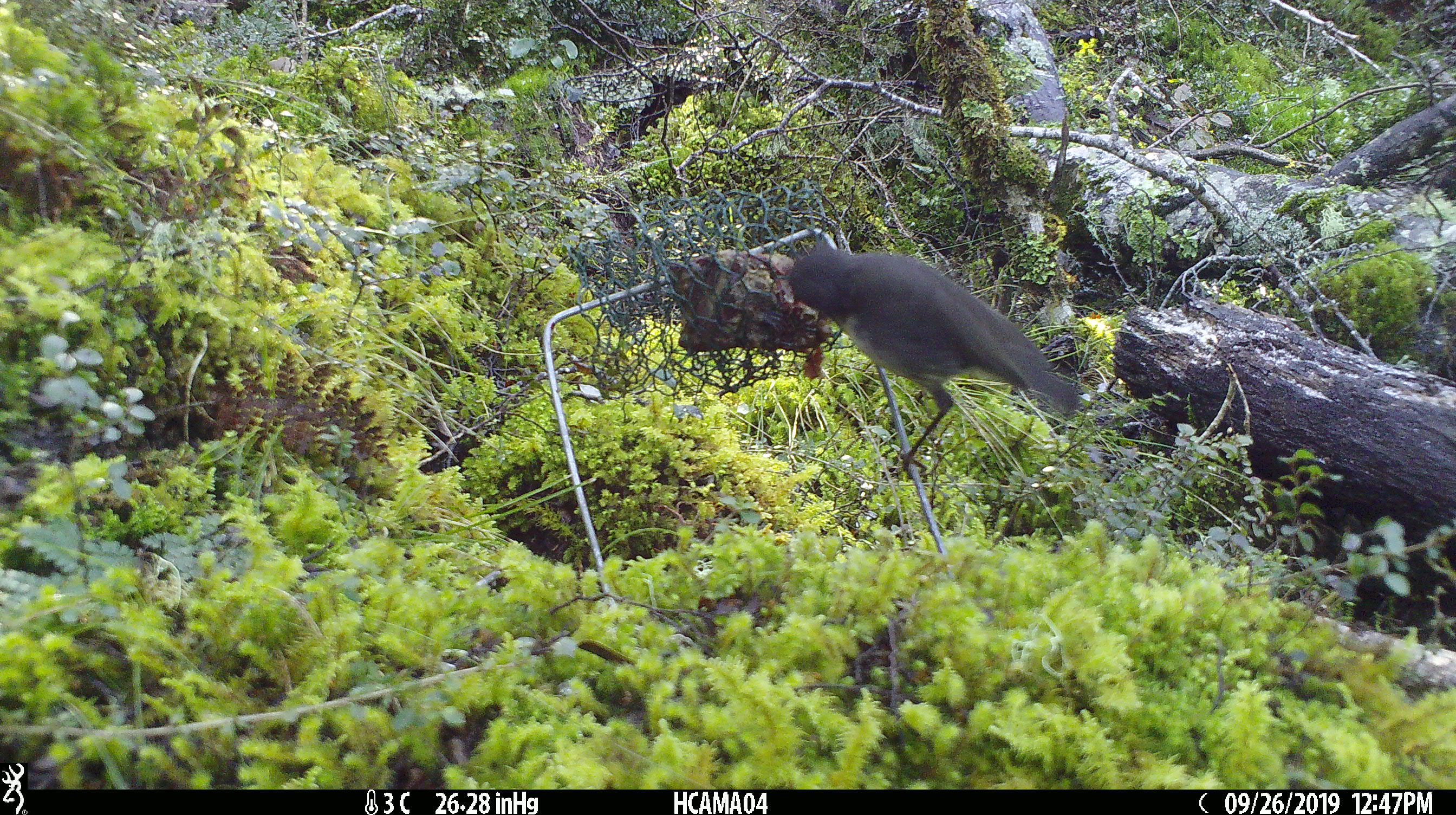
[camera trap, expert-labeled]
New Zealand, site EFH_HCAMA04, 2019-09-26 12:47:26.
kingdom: Animalia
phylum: Chordata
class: Aves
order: Passeriformes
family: Petroicidae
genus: Petroica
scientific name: Petroica australis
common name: new zealand robin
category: robin